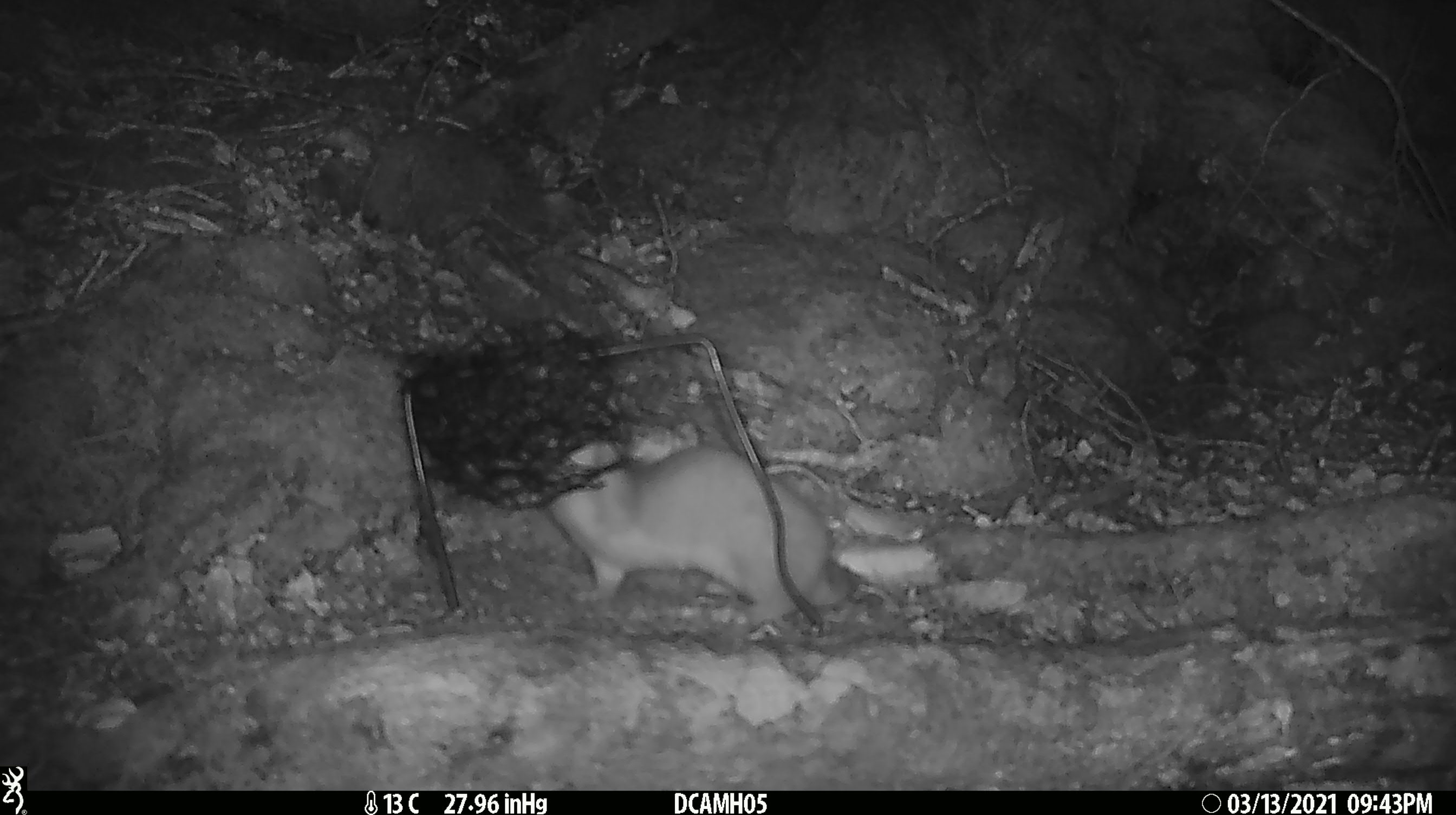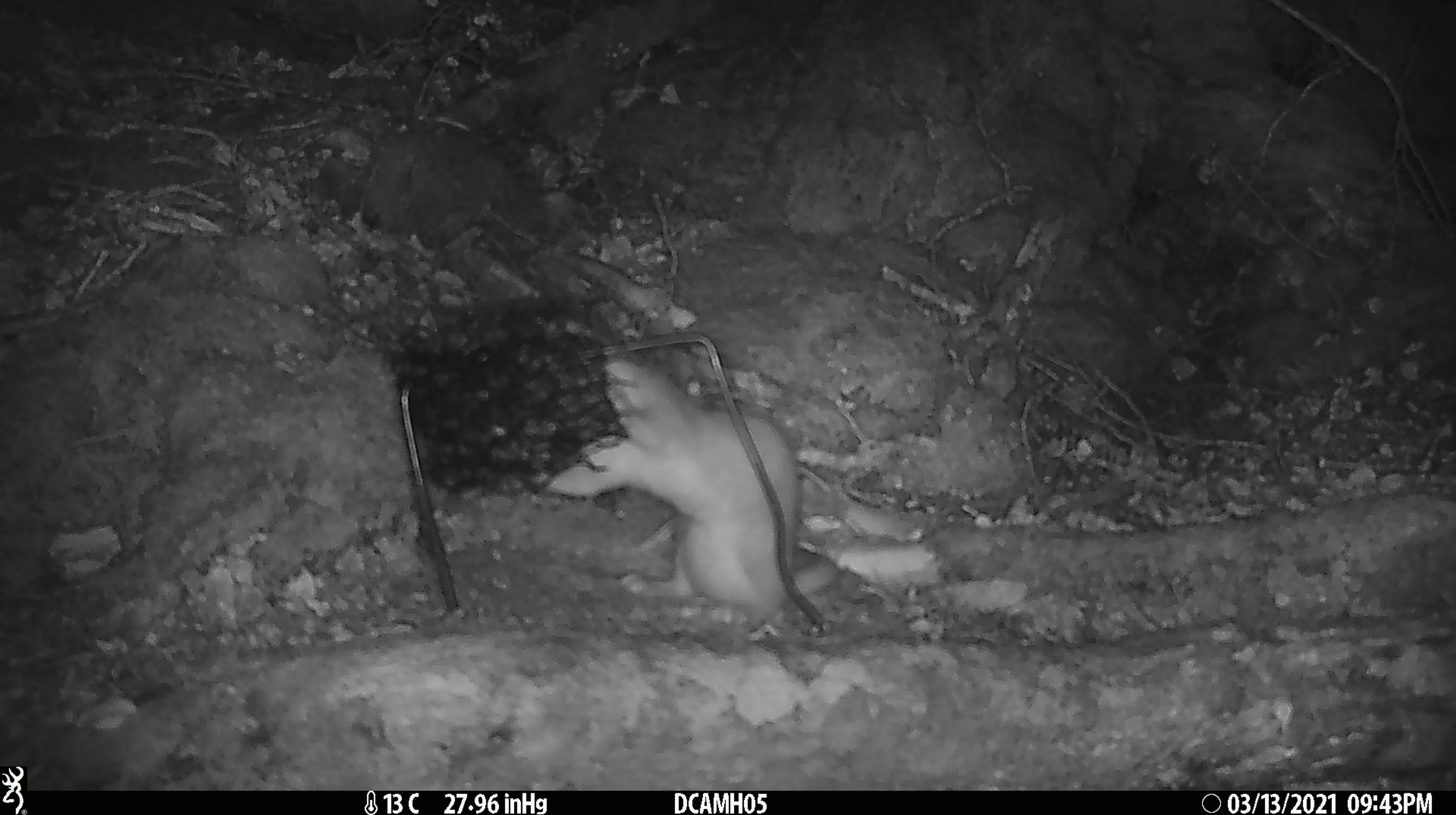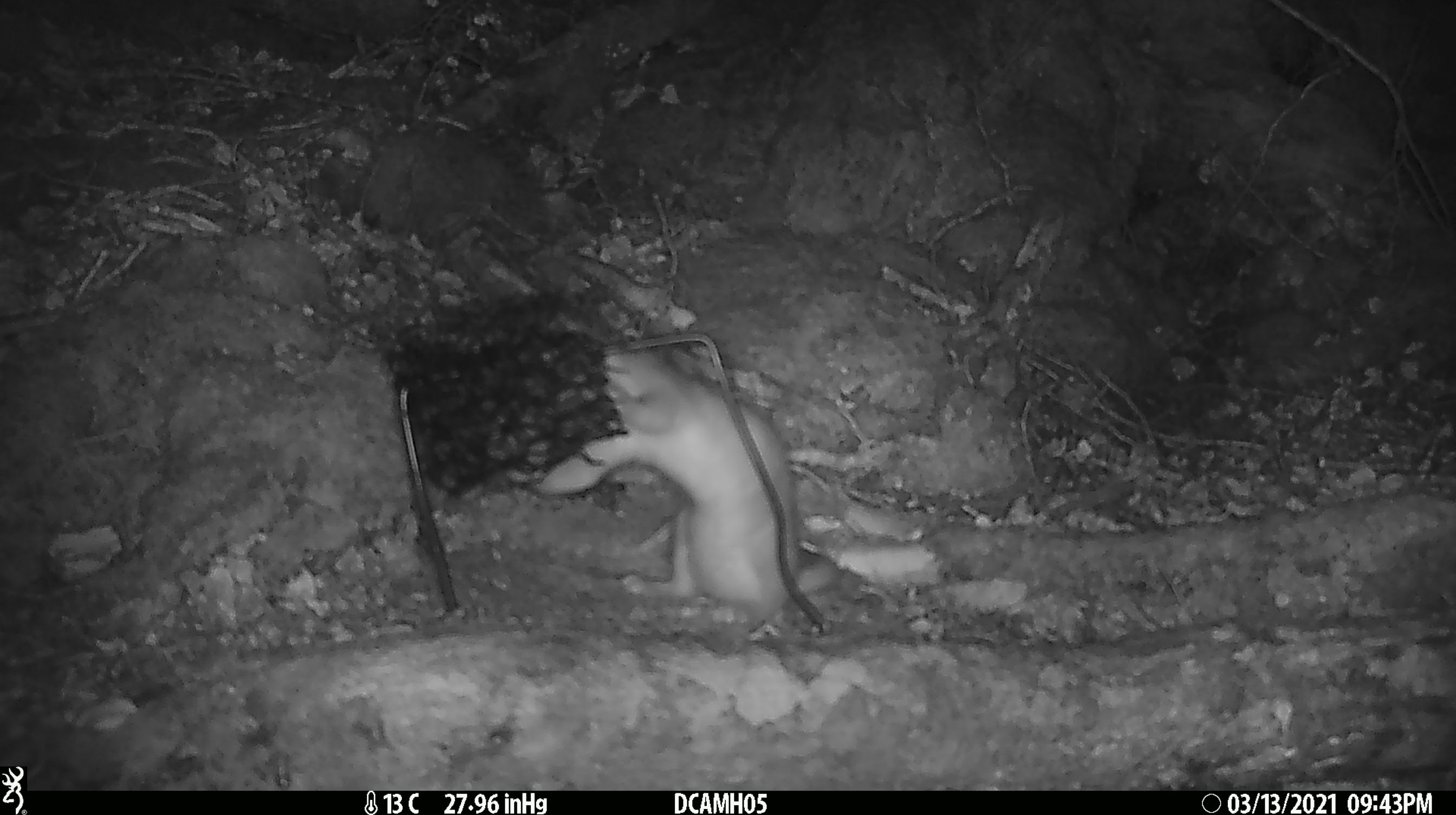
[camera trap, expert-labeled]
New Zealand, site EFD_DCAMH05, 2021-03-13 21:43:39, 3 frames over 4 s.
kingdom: Animalia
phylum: Chordata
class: Mammalia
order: Carnivora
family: Mustelidae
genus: Mustela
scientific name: Mustela erminea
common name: stoat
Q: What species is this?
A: Stoat (Mustela erminea).